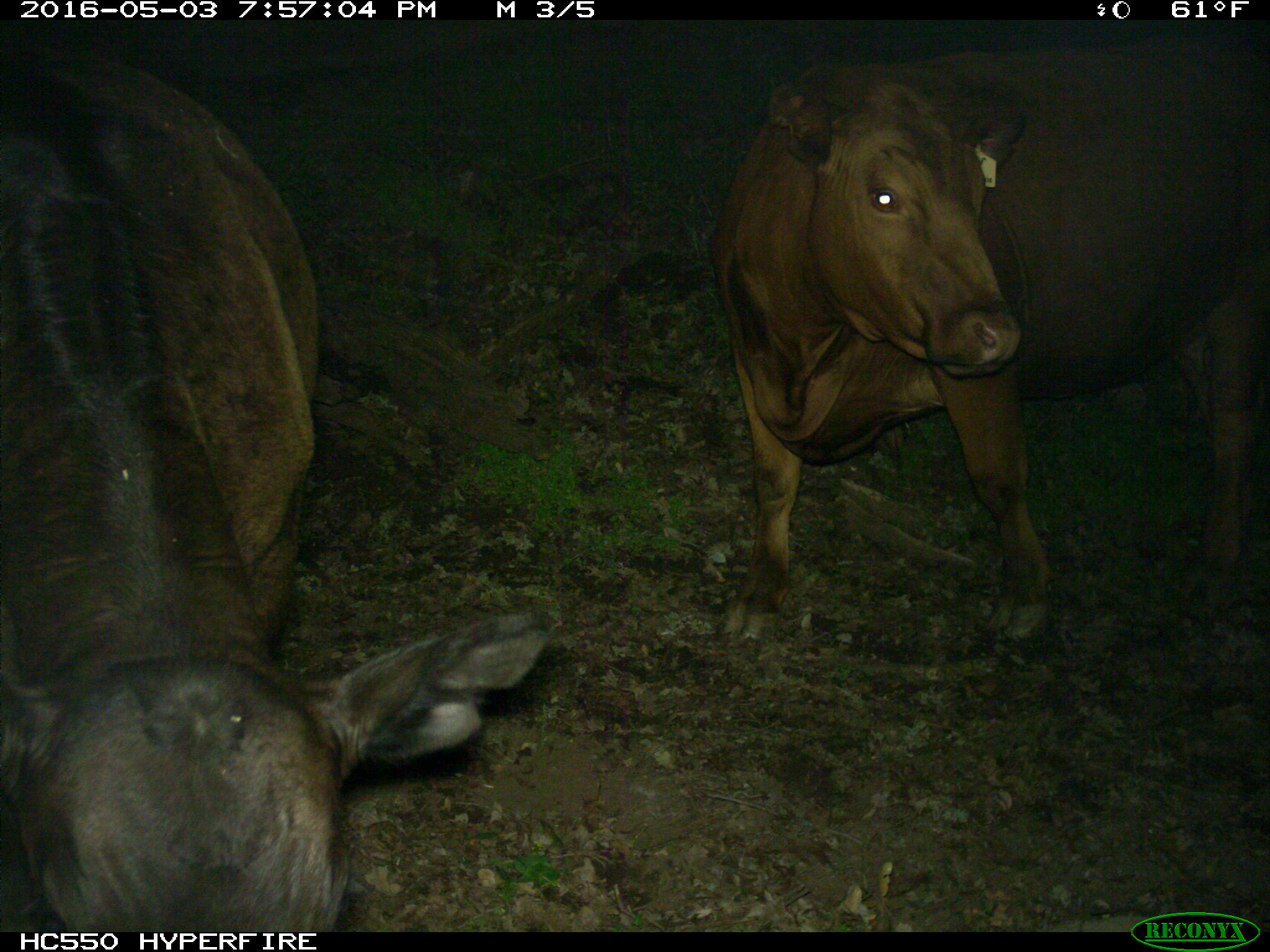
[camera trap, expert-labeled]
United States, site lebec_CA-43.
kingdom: Animalia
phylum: Chordata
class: Mammalia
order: Artiodactyla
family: Bovidae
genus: Bos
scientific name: Bos taurus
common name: domestic cow